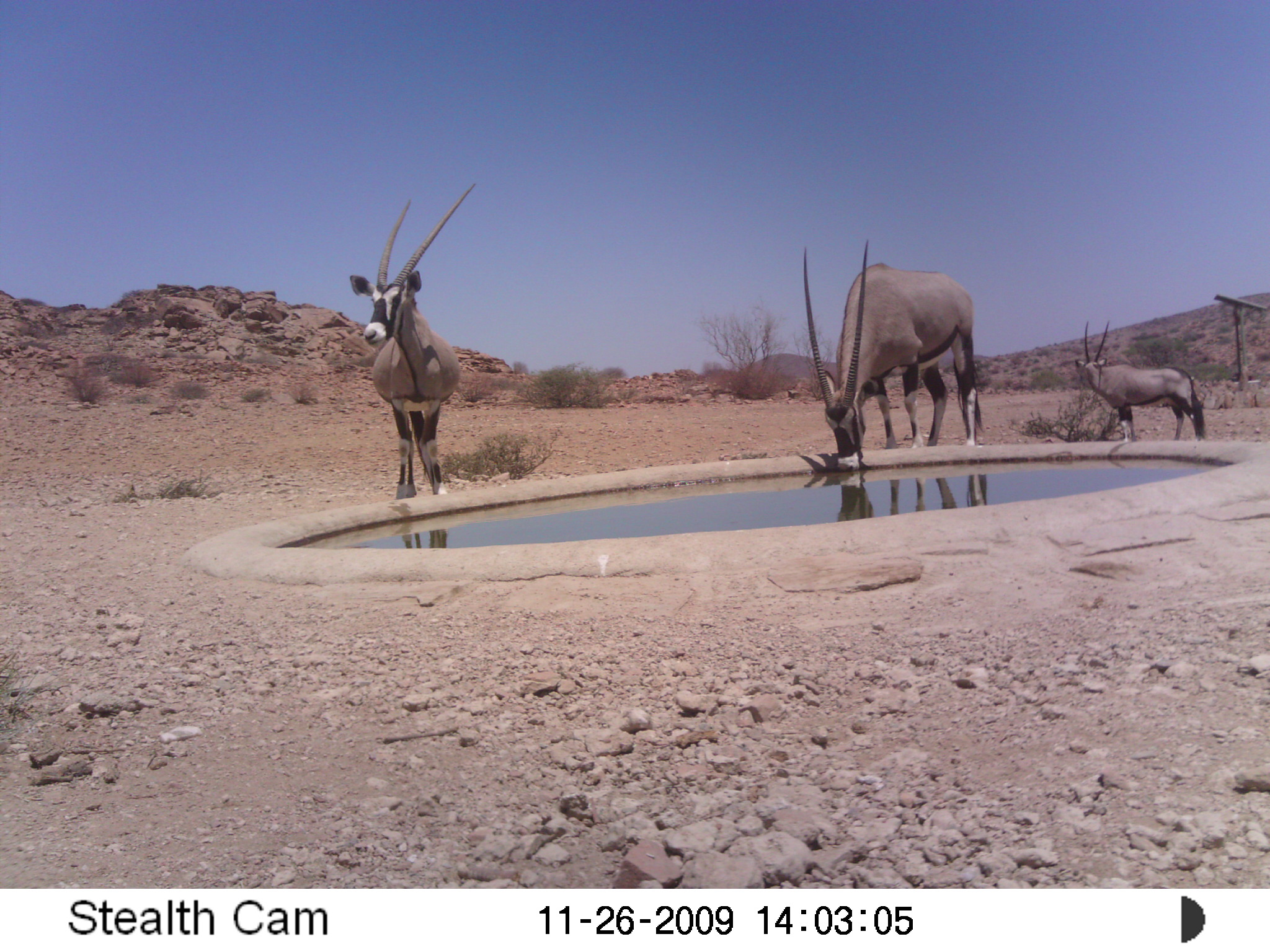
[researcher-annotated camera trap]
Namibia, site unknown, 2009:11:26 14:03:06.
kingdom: Animalia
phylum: Chordata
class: Mammalia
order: Artiodactyla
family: Bovidae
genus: Oryx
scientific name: Oryx gazella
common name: gemsbok